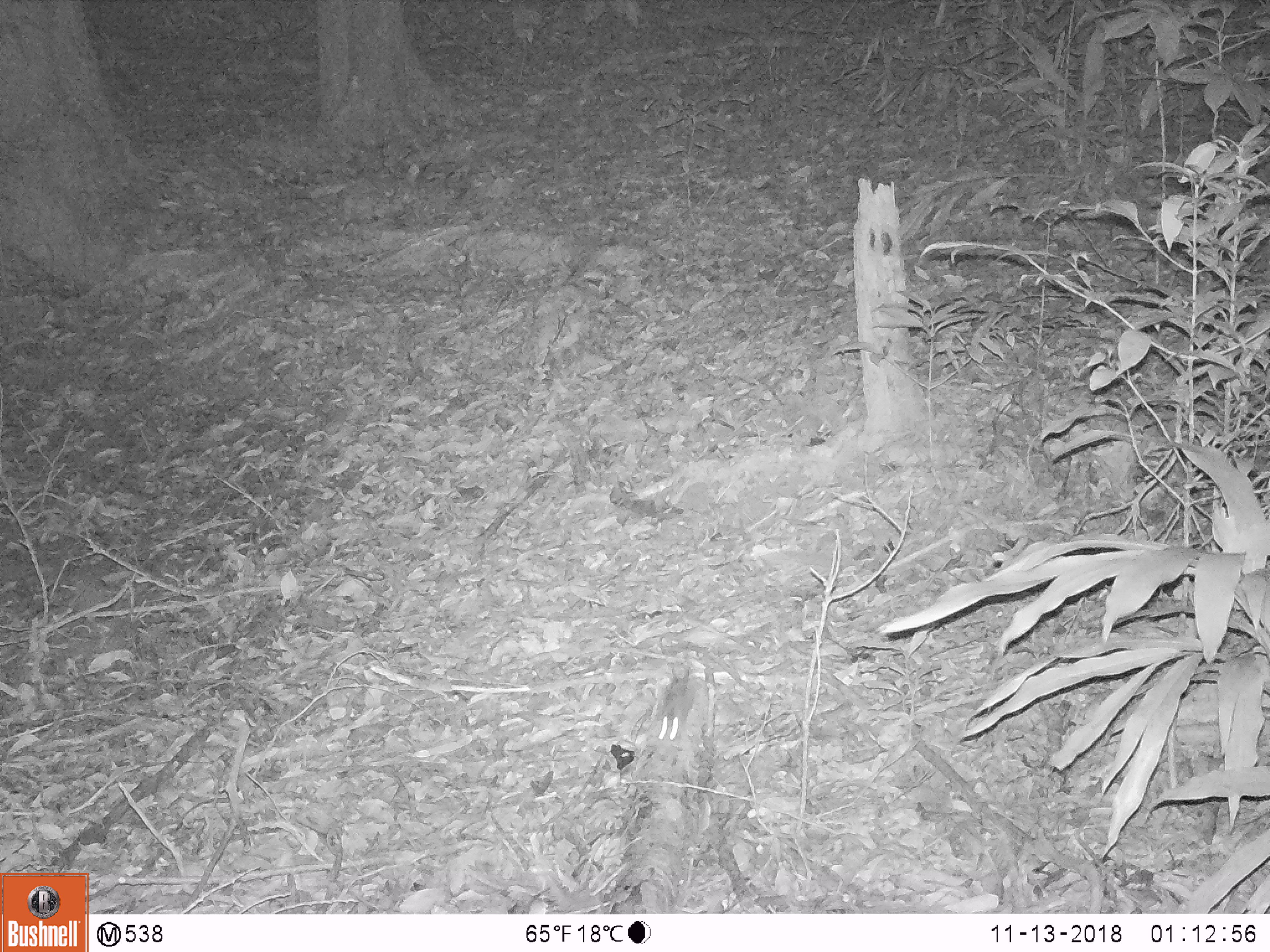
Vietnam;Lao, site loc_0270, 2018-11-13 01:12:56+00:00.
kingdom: Animalia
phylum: Chordata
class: Mammalia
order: Rodentia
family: Muridae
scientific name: Muridae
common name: old-world mice and rats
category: unidentified murid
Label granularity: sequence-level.